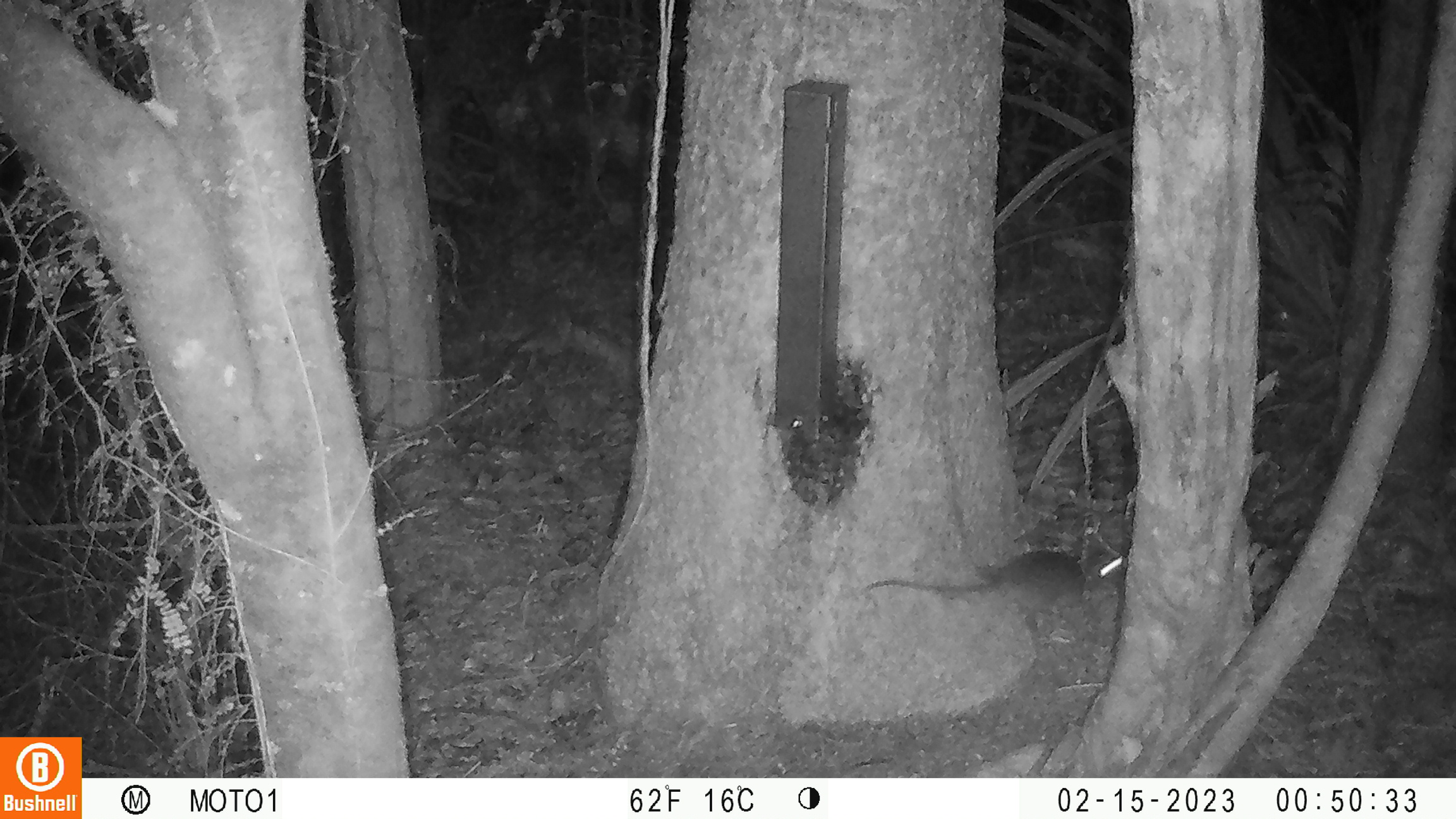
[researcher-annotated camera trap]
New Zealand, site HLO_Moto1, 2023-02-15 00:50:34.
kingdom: Animalia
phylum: Chordata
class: Mammalia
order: Rodentia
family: Muridae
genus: Rattus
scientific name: Rattus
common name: rat